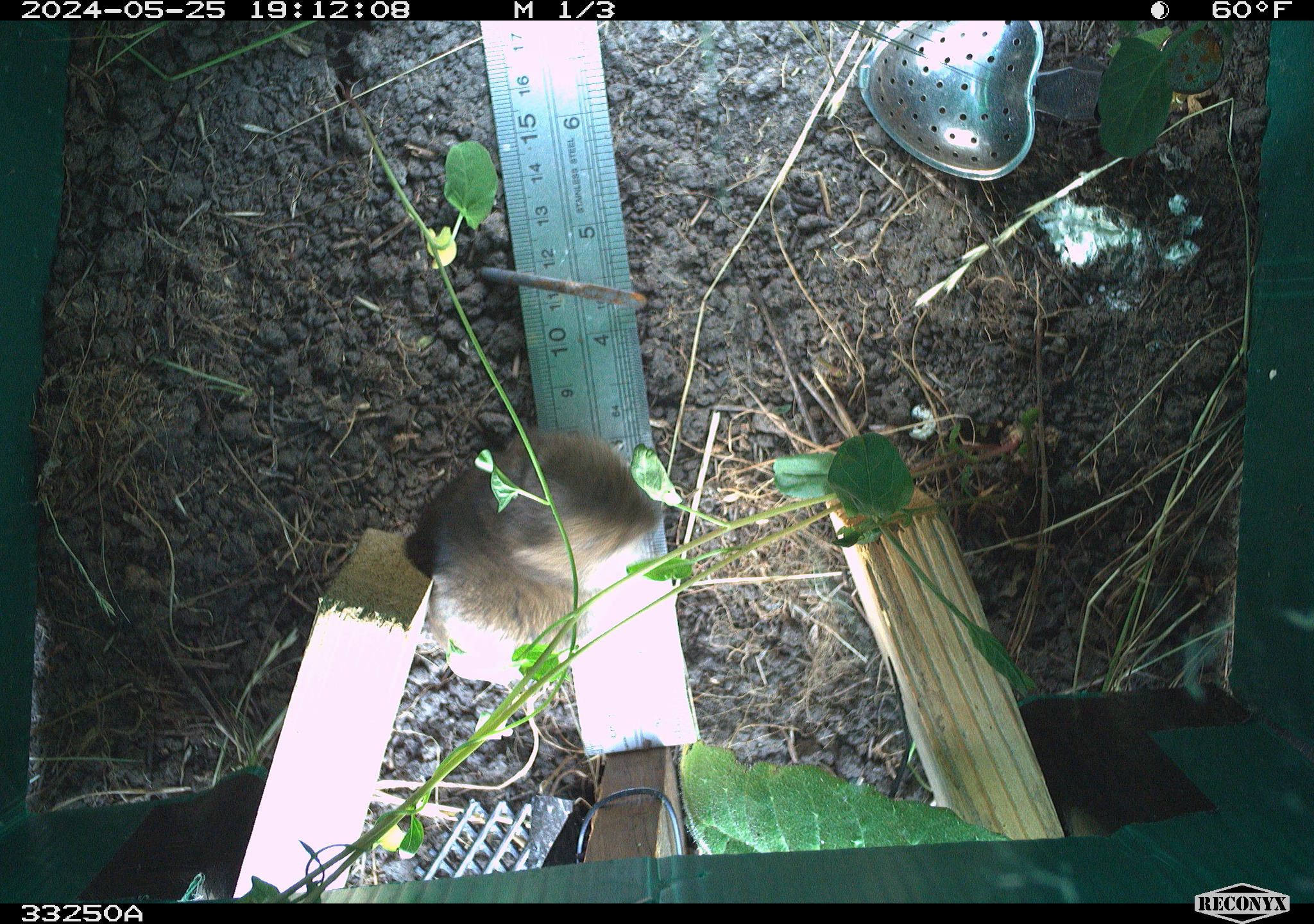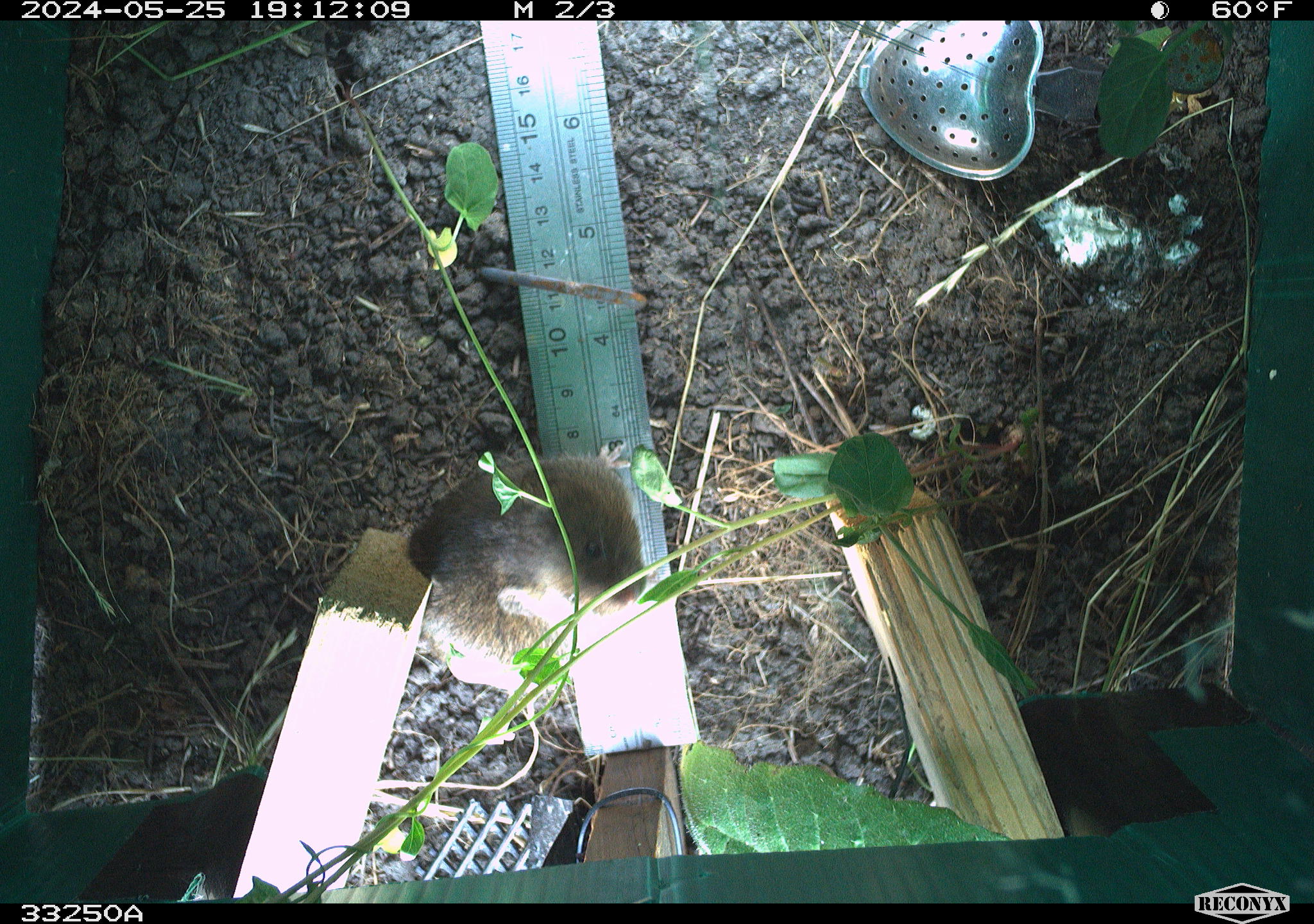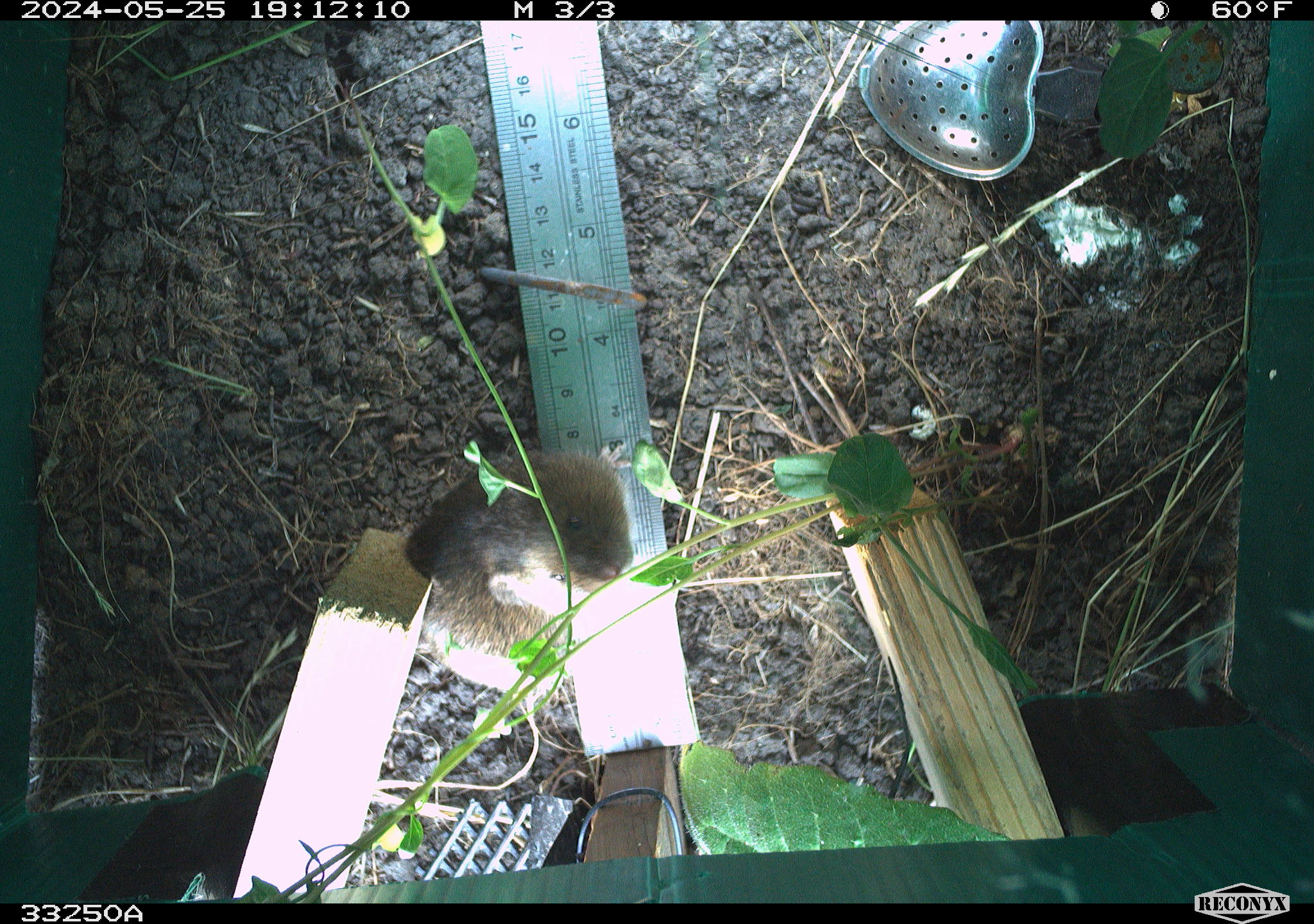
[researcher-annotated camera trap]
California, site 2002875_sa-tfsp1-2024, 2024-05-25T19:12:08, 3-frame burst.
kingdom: Animalia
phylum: Chordata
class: Mammalia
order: Rodentia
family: Cricetidae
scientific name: Arvicolinae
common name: voles, lemmings, and muskrats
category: arvicolinae subfamily